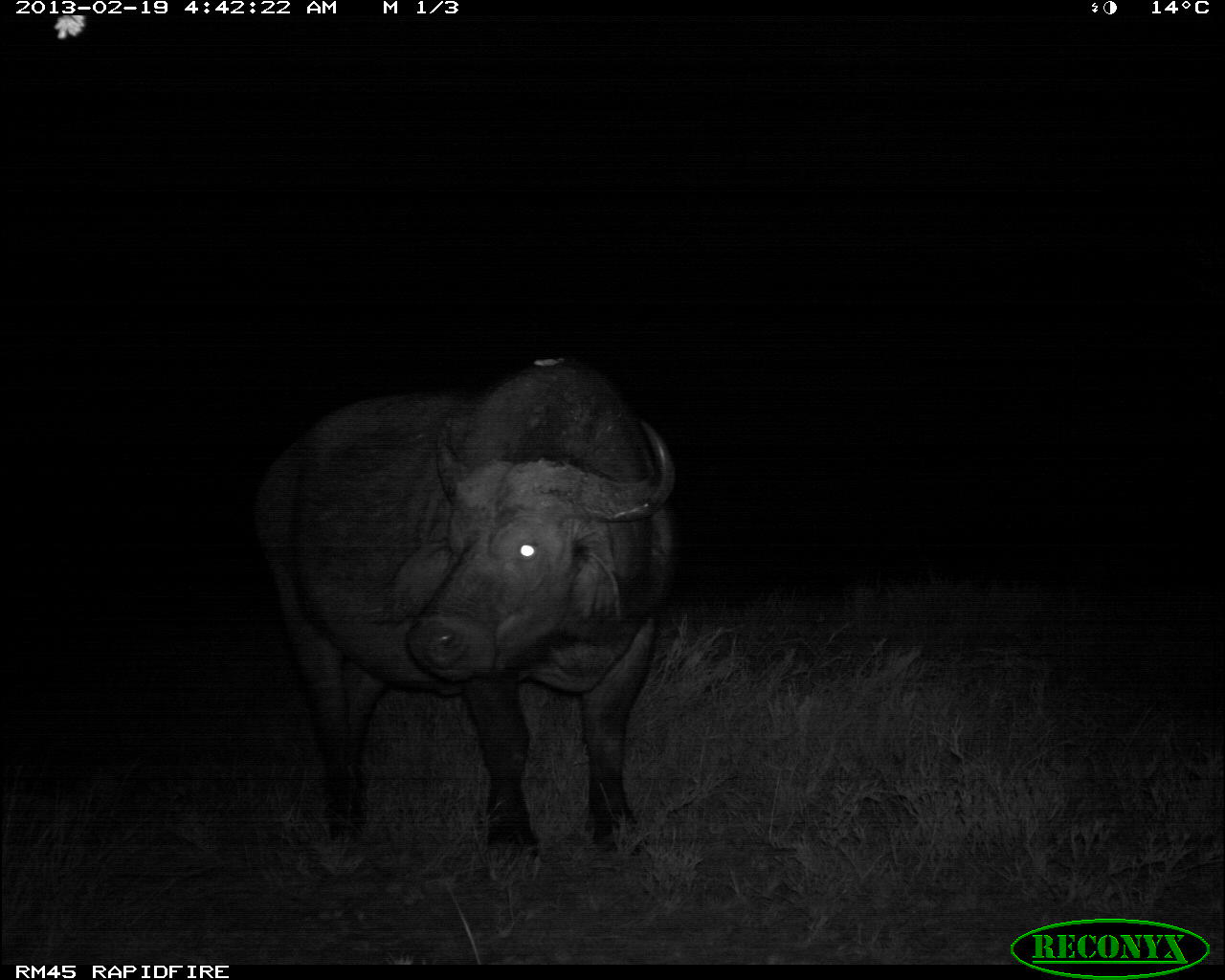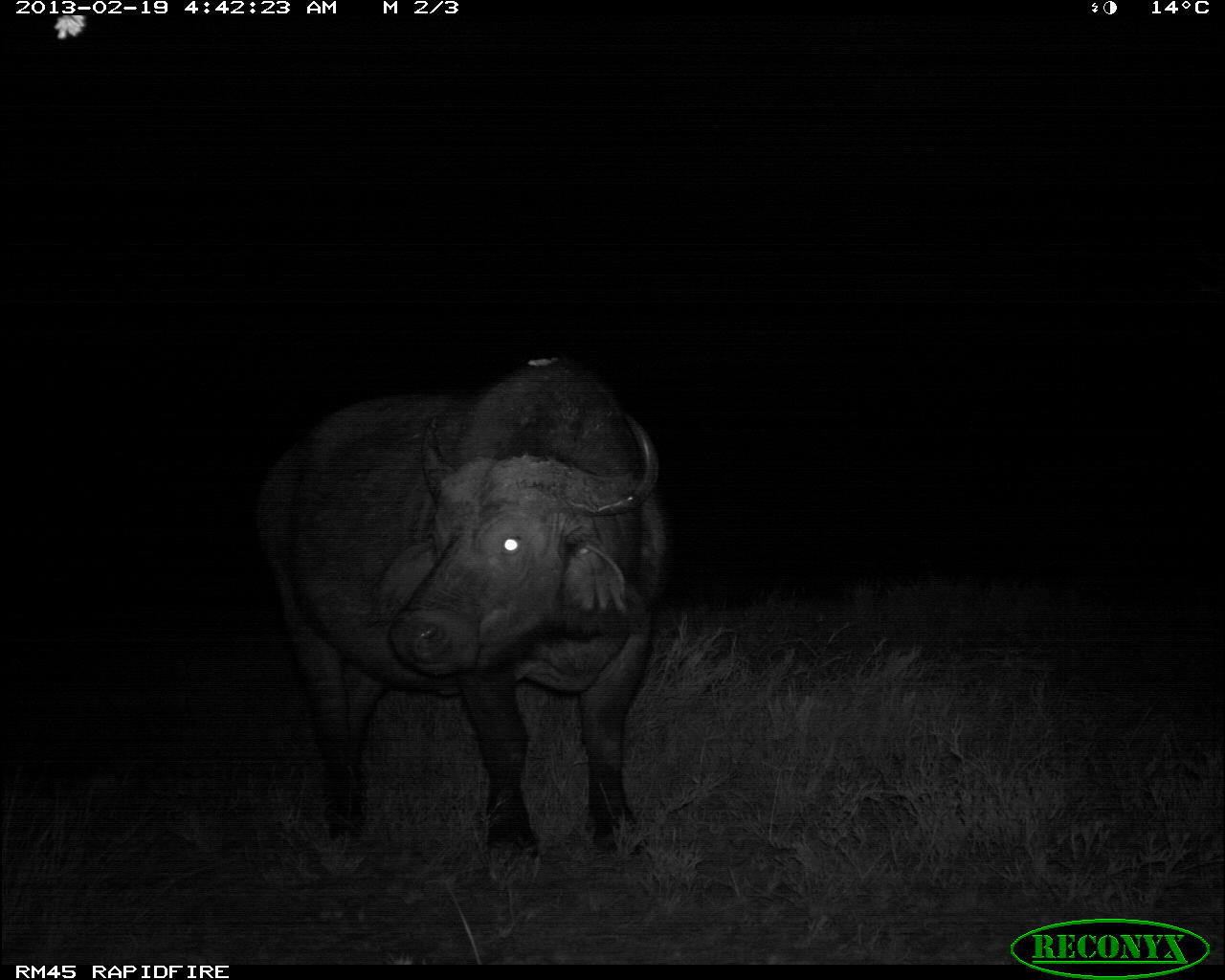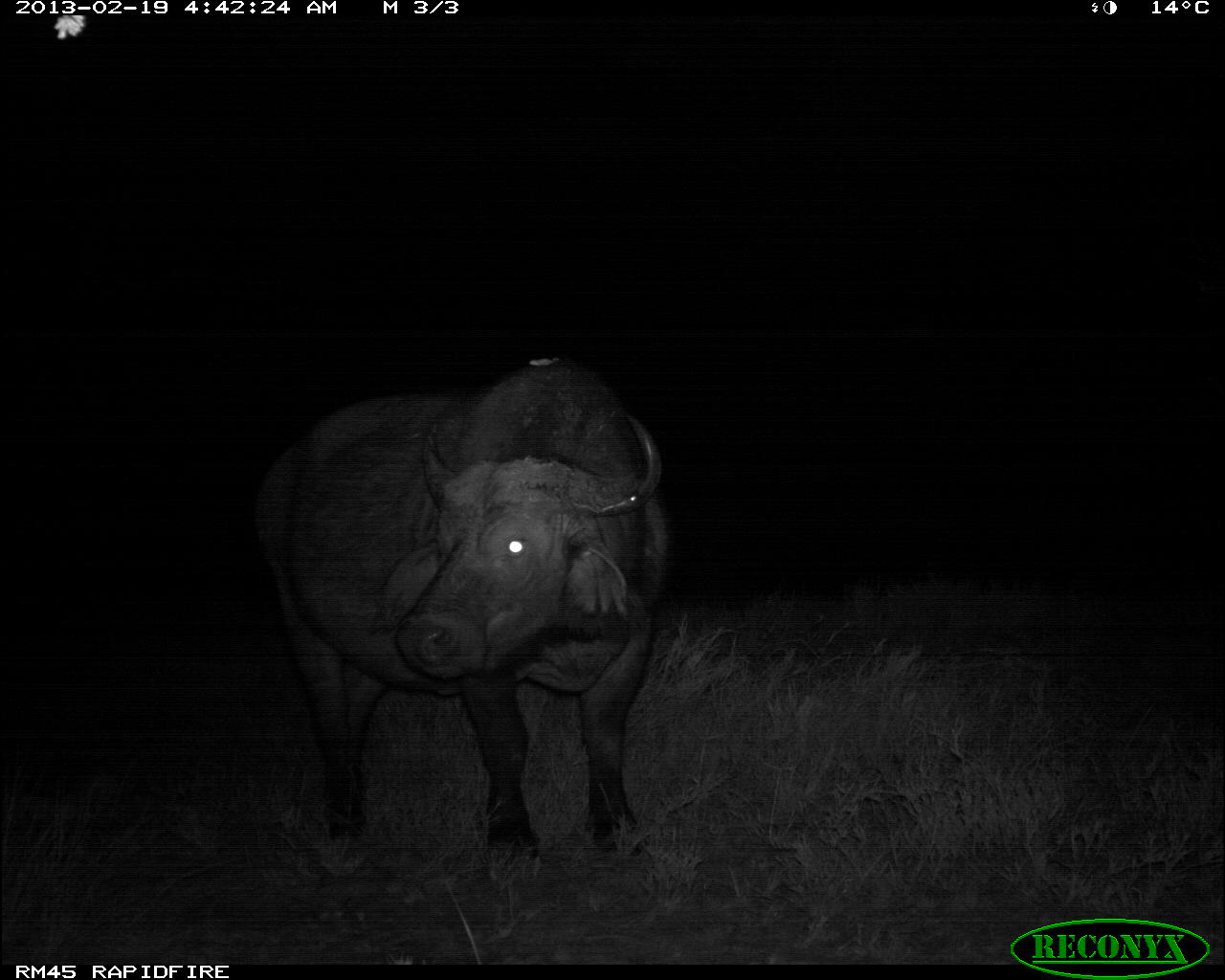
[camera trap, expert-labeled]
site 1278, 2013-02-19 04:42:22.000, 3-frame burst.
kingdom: Animalia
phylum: Chordata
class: Mammalia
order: Artiodactyla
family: Bovidae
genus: Syncerus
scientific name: Syncerus caffer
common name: african buffalo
Syncerus caffer (african buffalo), count 2.